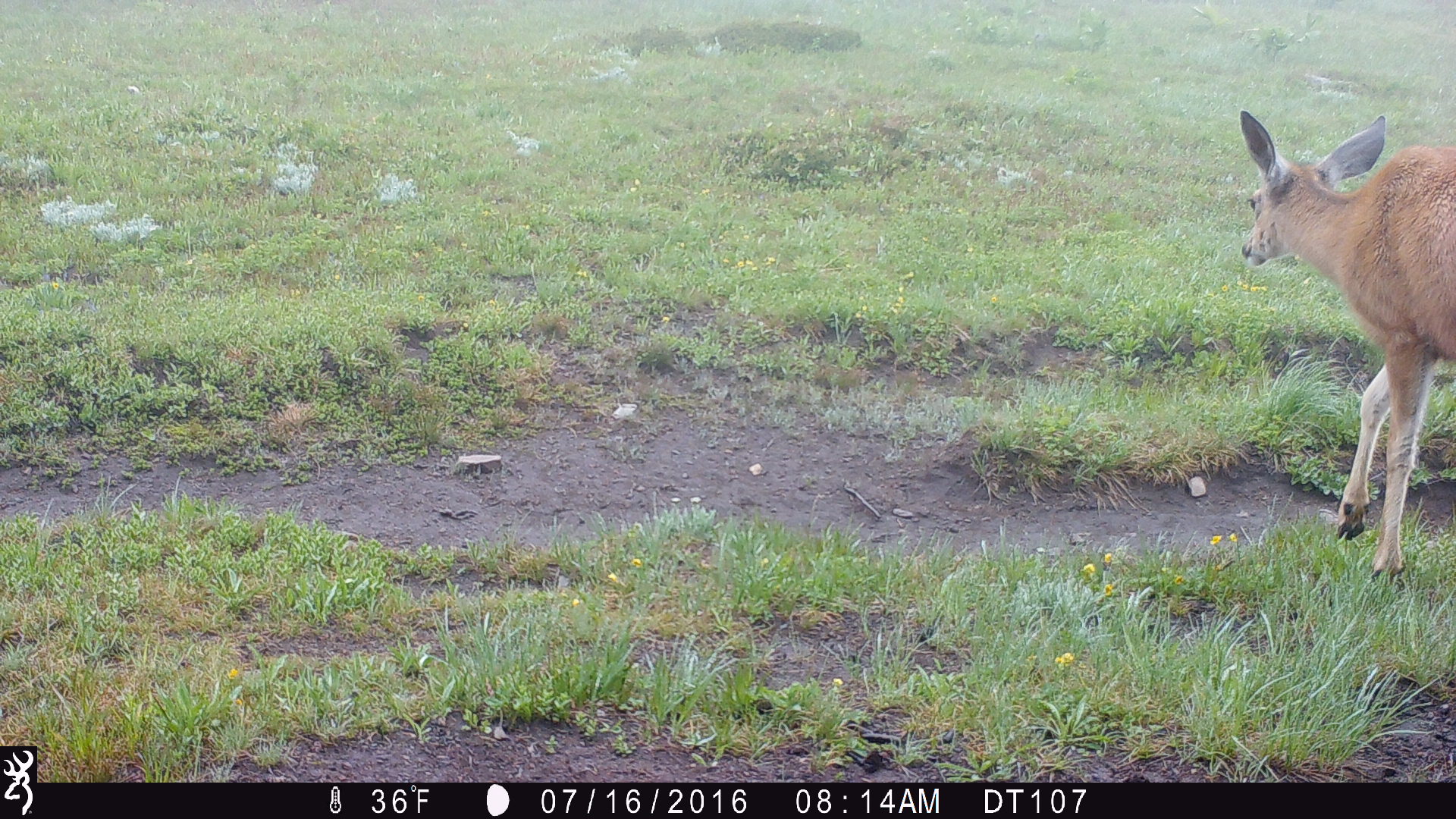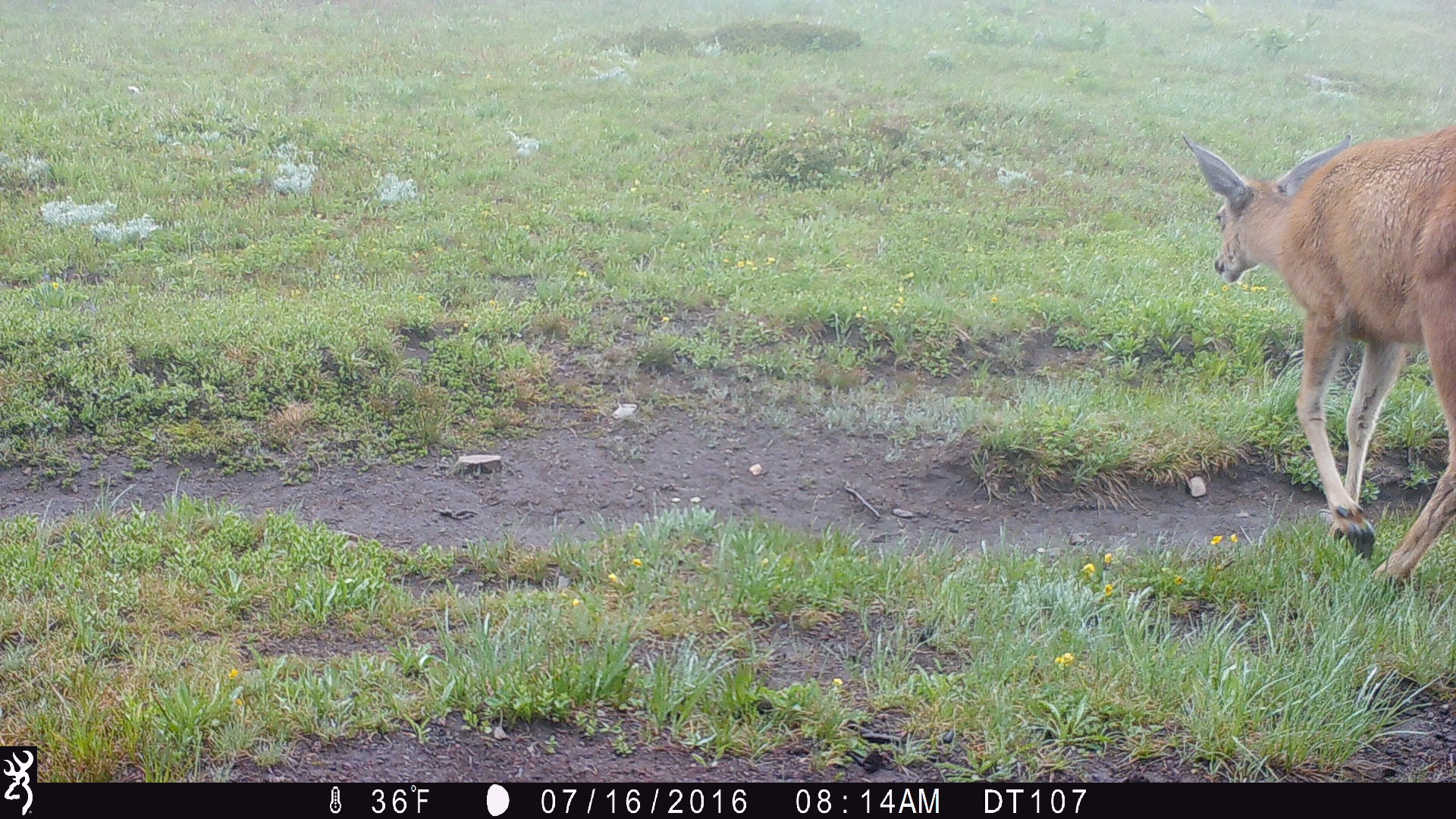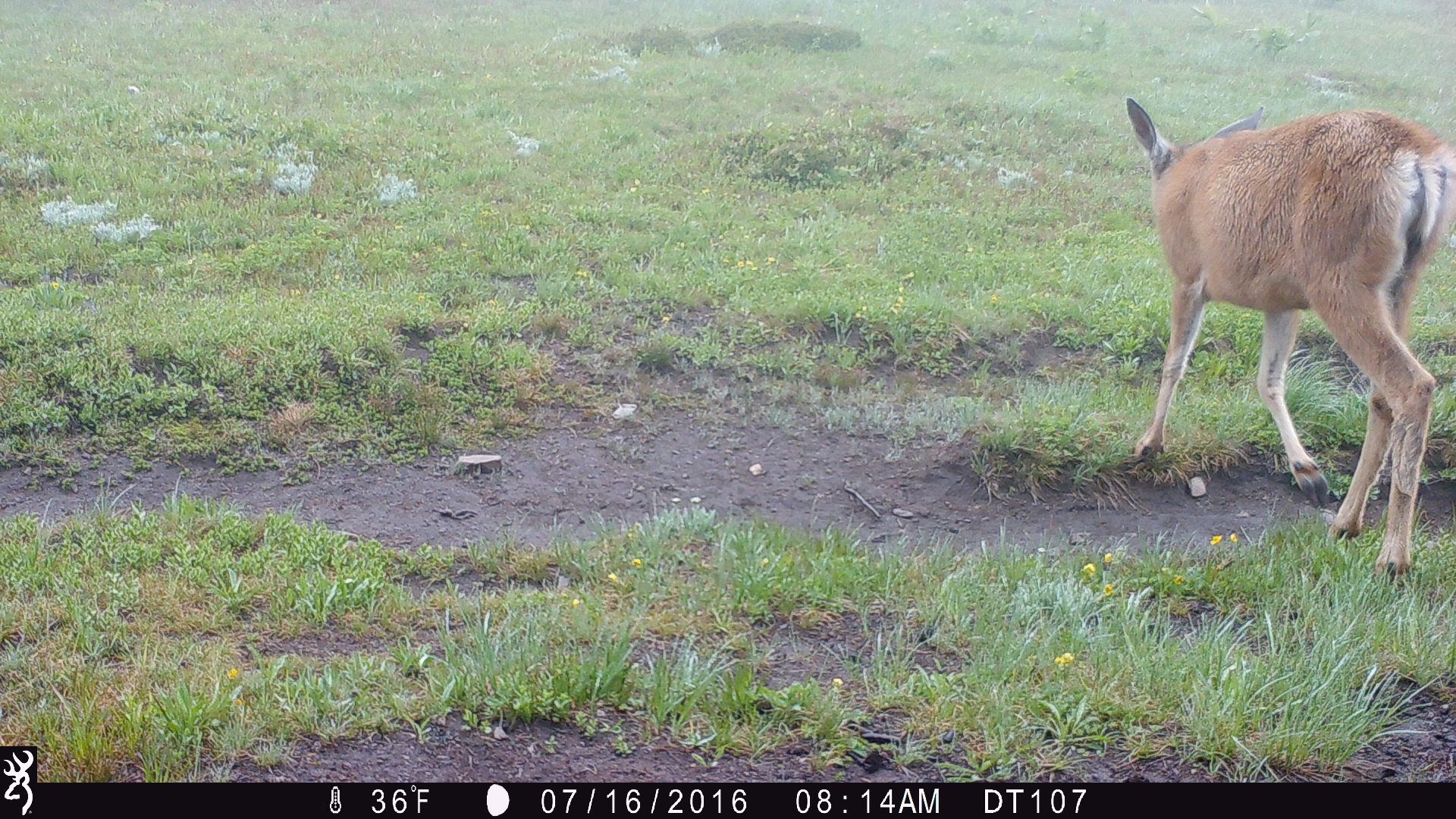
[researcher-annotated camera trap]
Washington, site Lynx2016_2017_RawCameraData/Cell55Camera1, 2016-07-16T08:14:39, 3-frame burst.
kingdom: Animalia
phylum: Chordata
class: Mammalia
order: Artiodactyla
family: Cervidae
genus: Odocoileus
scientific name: Odocoileus hemionus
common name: mule deer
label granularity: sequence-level